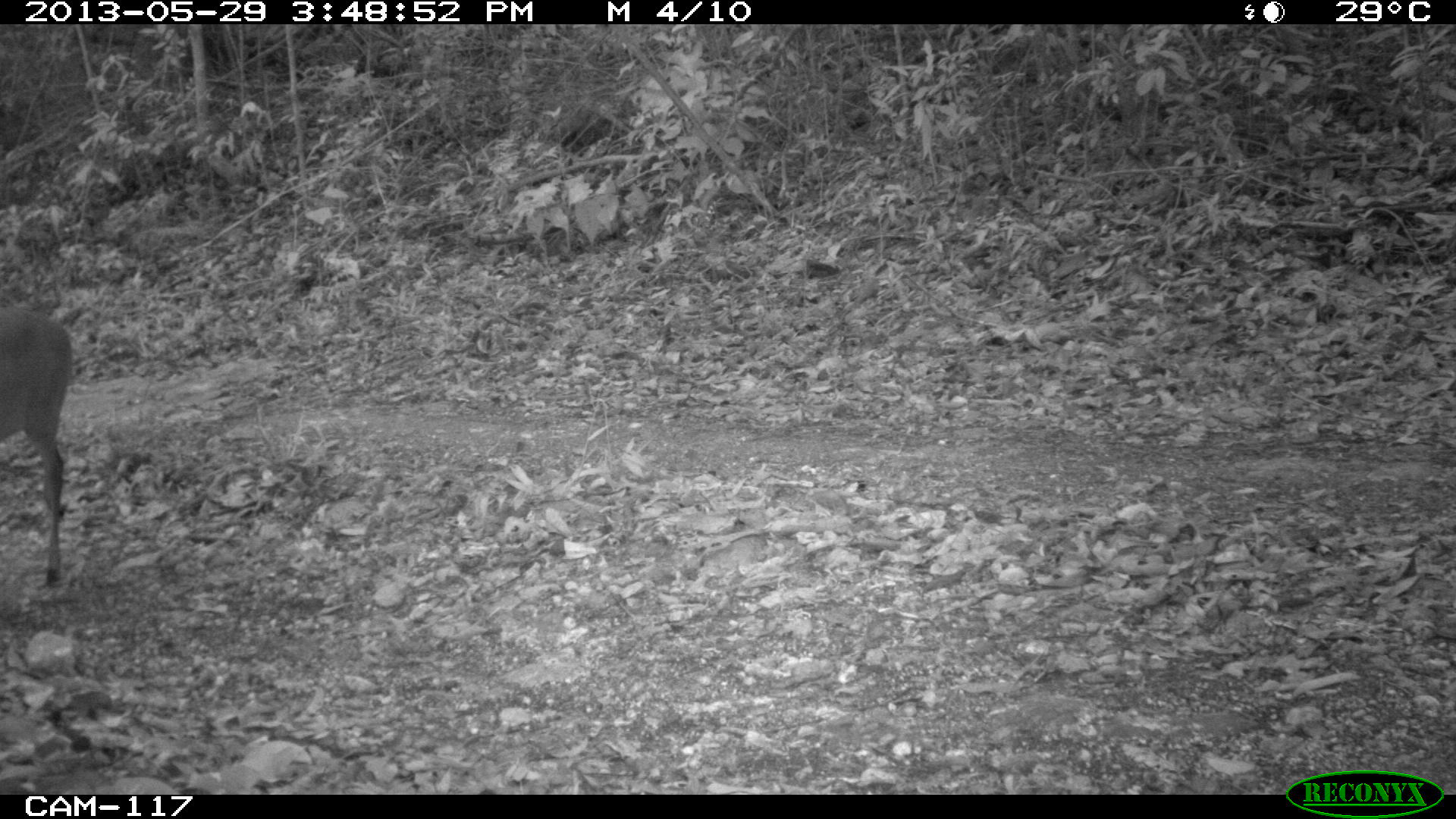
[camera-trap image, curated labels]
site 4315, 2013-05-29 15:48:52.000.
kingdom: Animalia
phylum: Chordata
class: Mammalia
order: Artiodactyla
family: Cervidae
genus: Mazama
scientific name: Mazama temama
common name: central american red brocket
Mazama temama (central american red brocket), count 1, sex male.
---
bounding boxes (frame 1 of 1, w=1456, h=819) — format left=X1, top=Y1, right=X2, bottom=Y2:
mazama temama: left=0, top=302, right=73, bottom=583